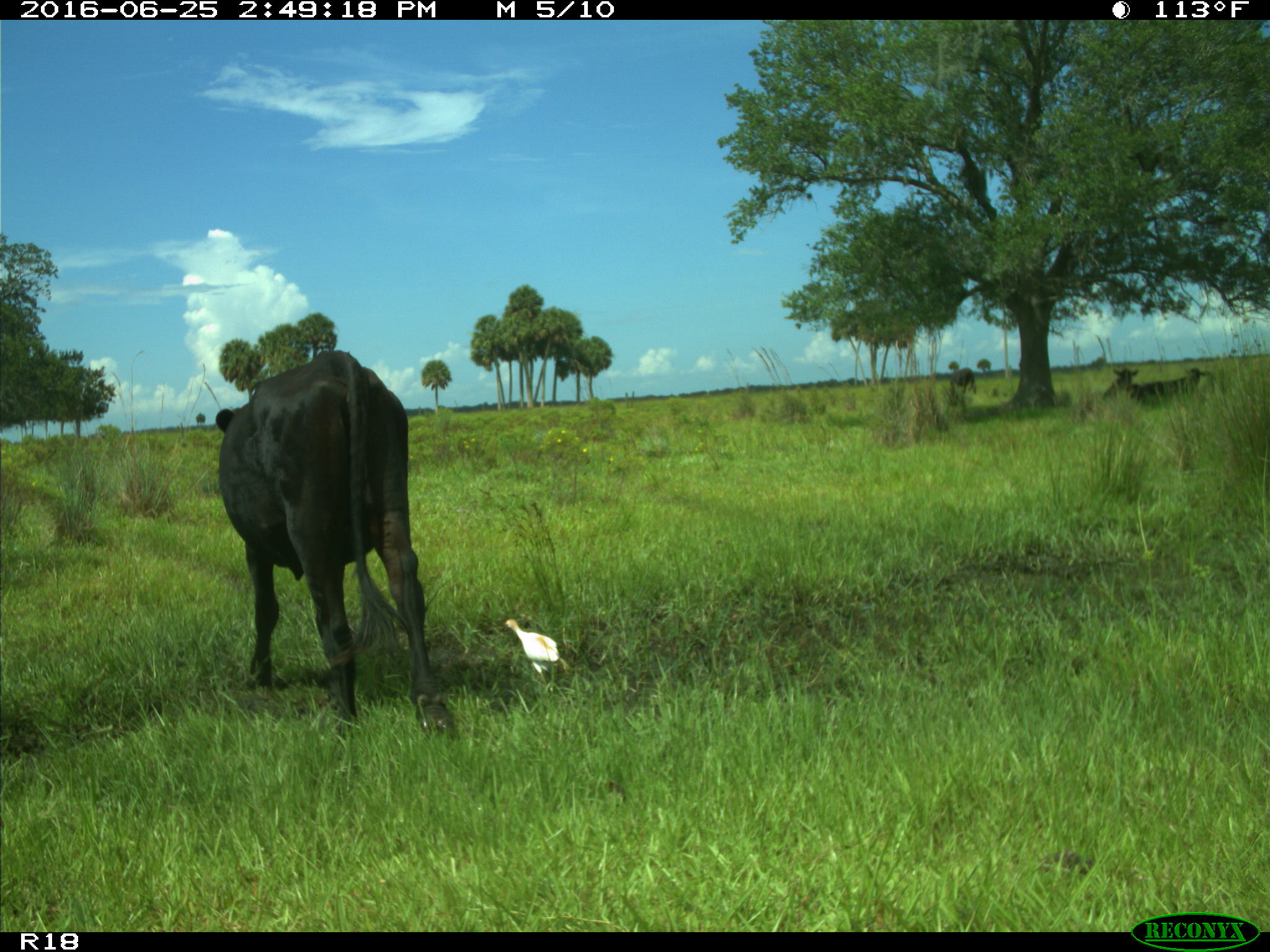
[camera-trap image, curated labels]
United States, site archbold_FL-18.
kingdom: Animalia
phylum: Chordata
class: Mammalia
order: Artiodactyla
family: Bovidae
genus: Bos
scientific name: Bos taurus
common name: domestic cow